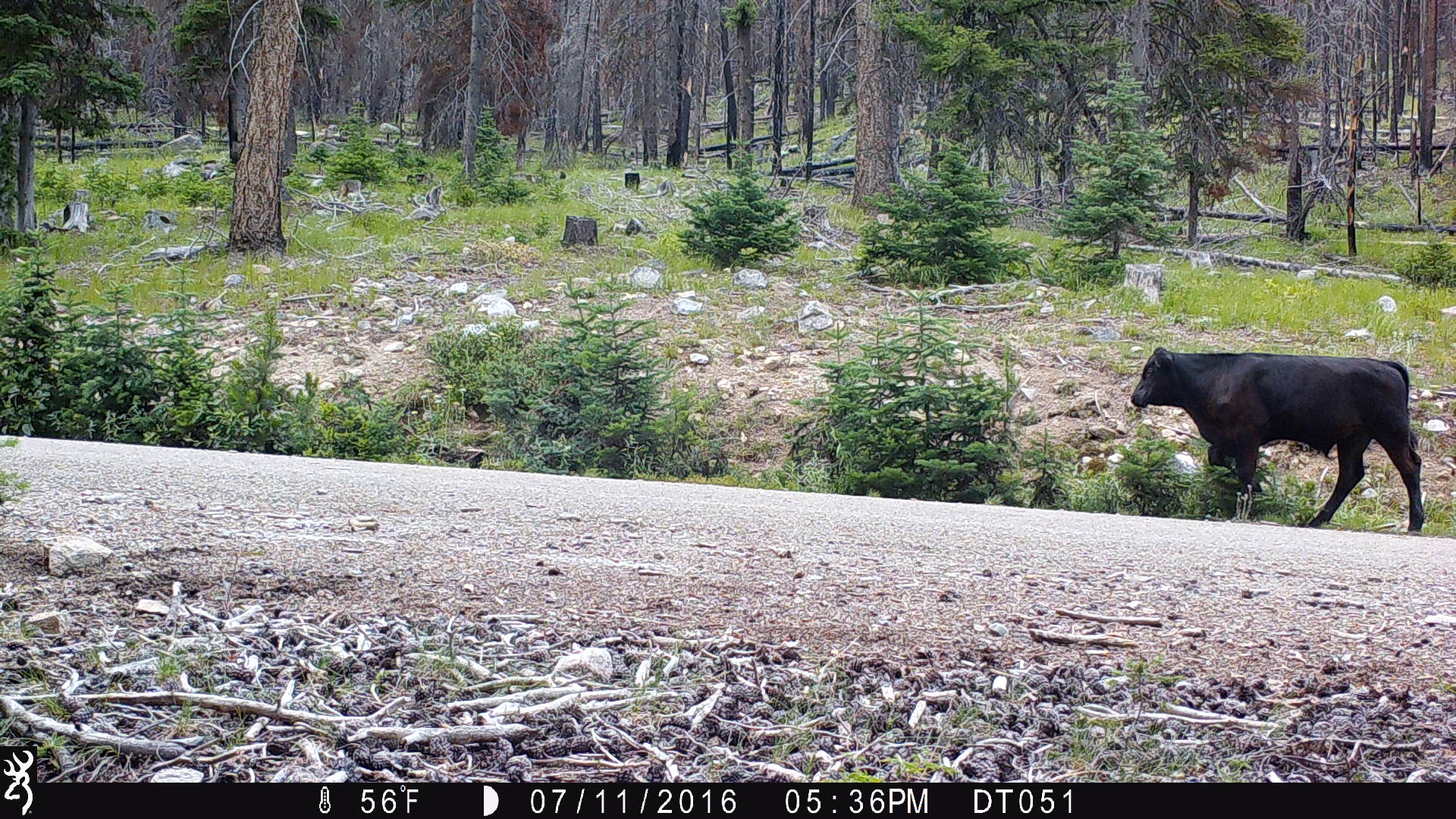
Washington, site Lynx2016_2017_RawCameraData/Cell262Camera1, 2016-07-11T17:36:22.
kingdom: Animalia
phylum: Chordata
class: Mammalia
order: Artiodactyla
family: Bovidae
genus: Bos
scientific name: Bos taurus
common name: domestic cattle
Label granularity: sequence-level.